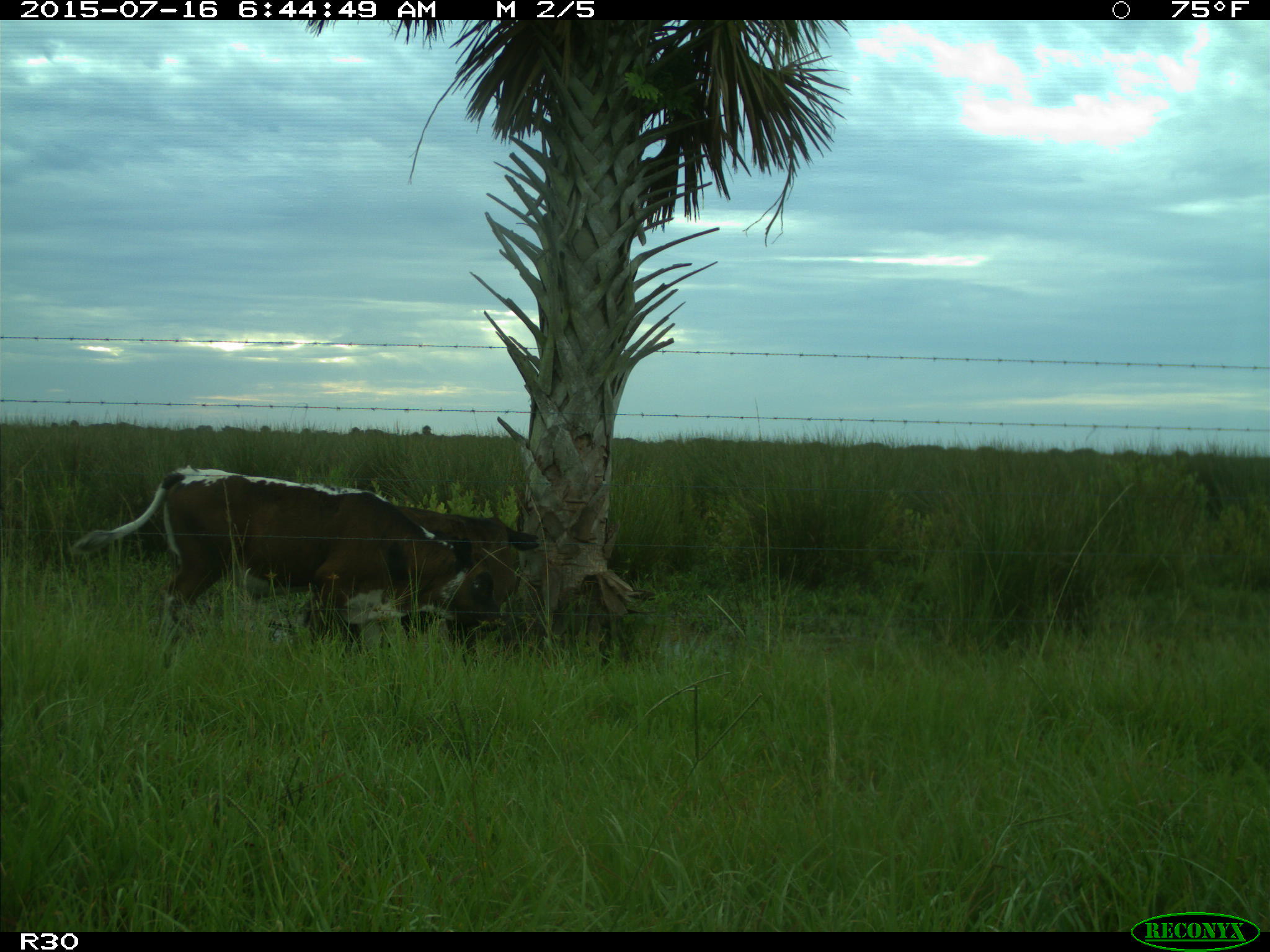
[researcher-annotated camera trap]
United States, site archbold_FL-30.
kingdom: Animalia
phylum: Chordata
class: Mammalia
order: Artiodactyla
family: Bovidae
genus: Bos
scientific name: Bos taurus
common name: domestic cow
Bos taurus (domestic cow).